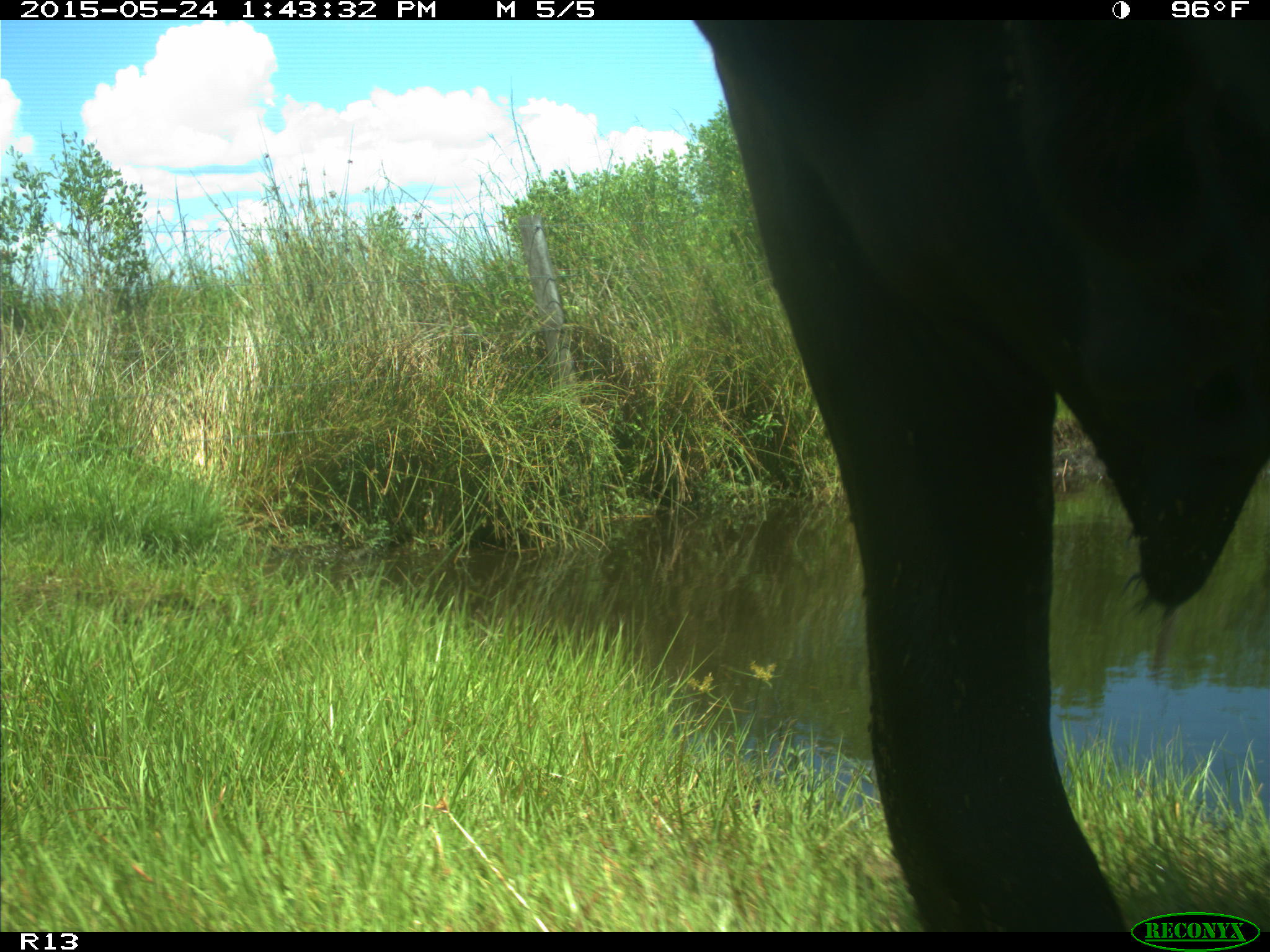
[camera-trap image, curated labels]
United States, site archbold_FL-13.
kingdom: Animalia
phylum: Chordata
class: Mammalia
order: Artiodactyla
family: Bovidae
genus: Bos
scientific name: Bos taurus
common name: domestic cow